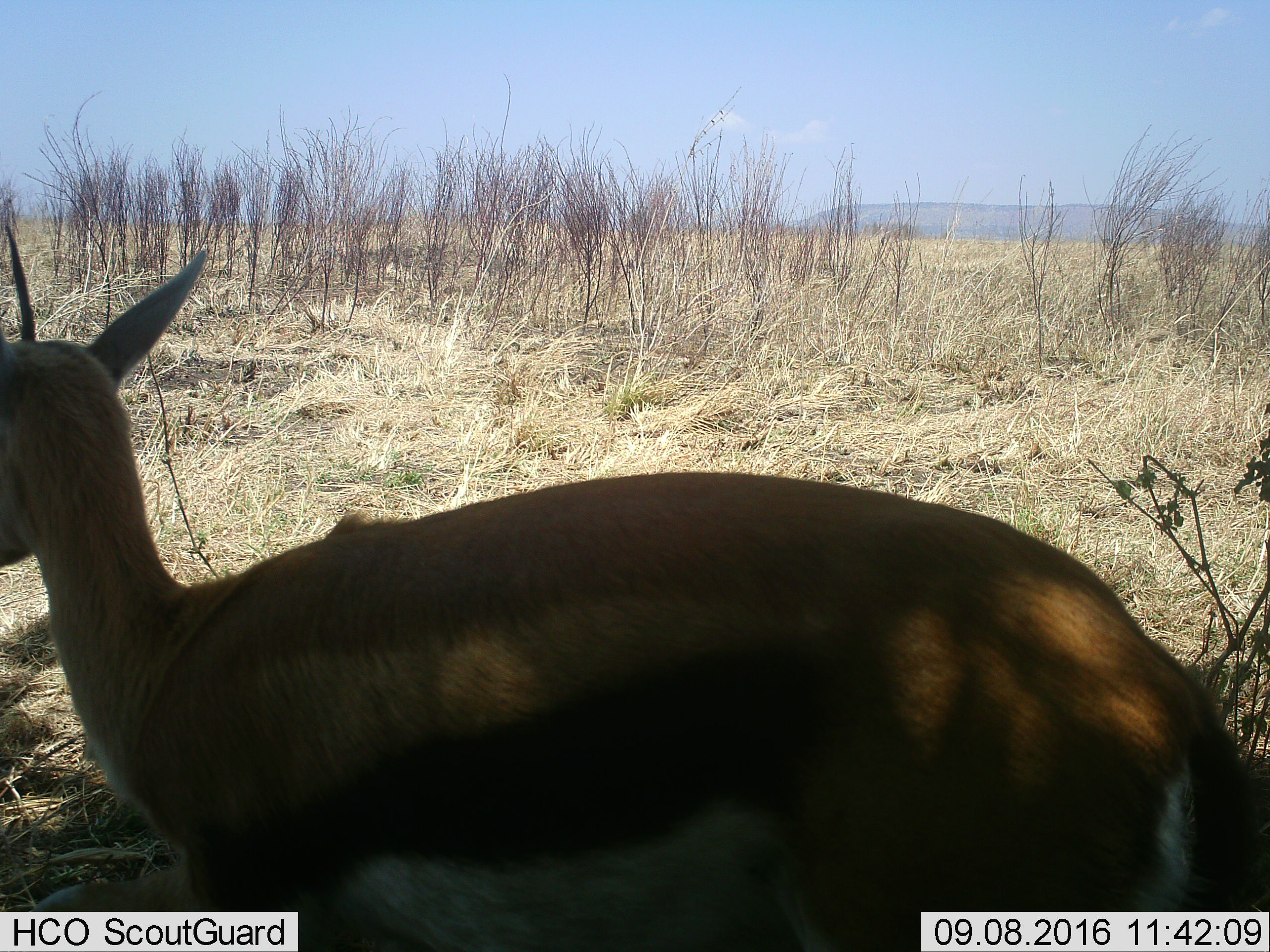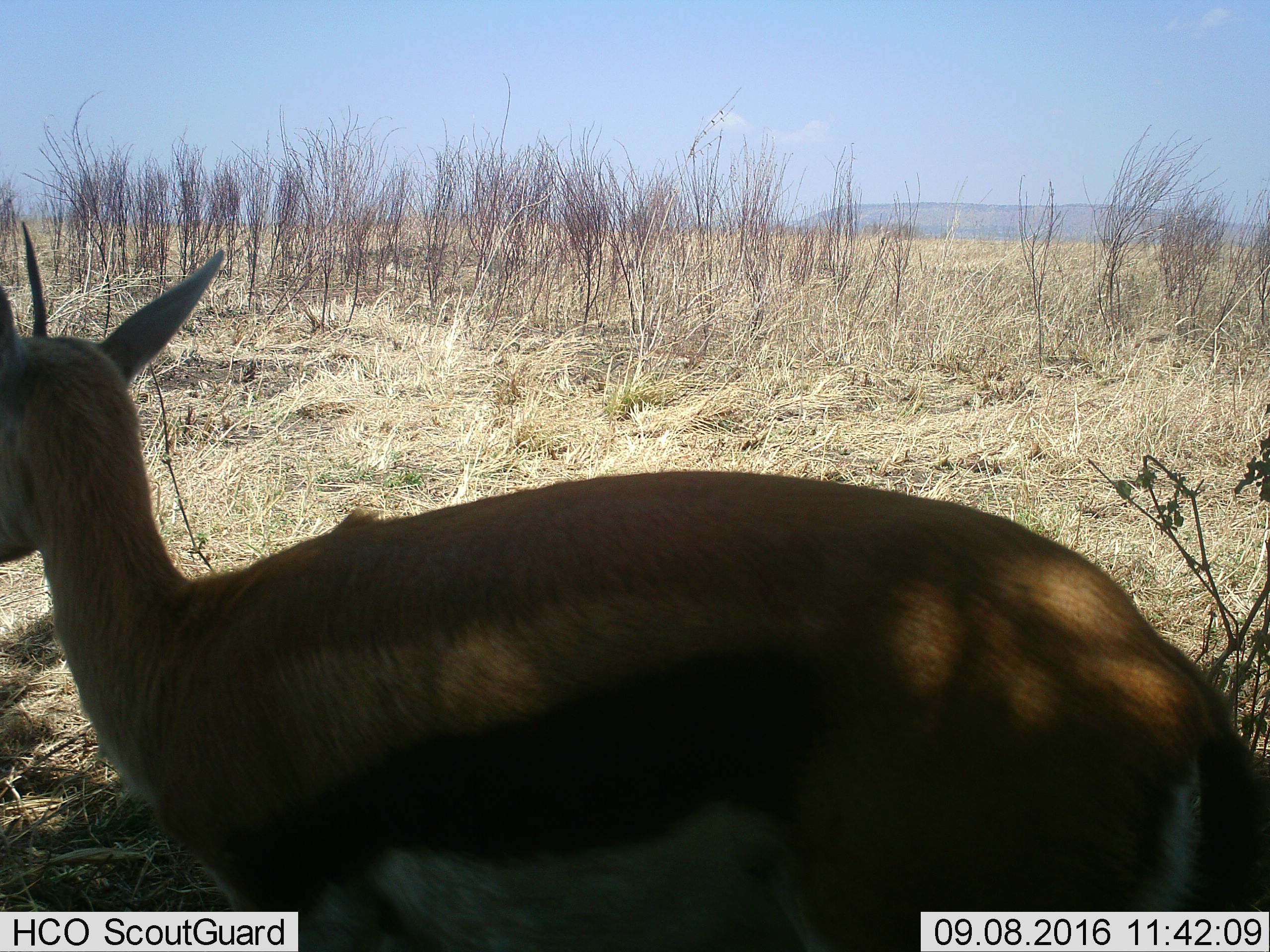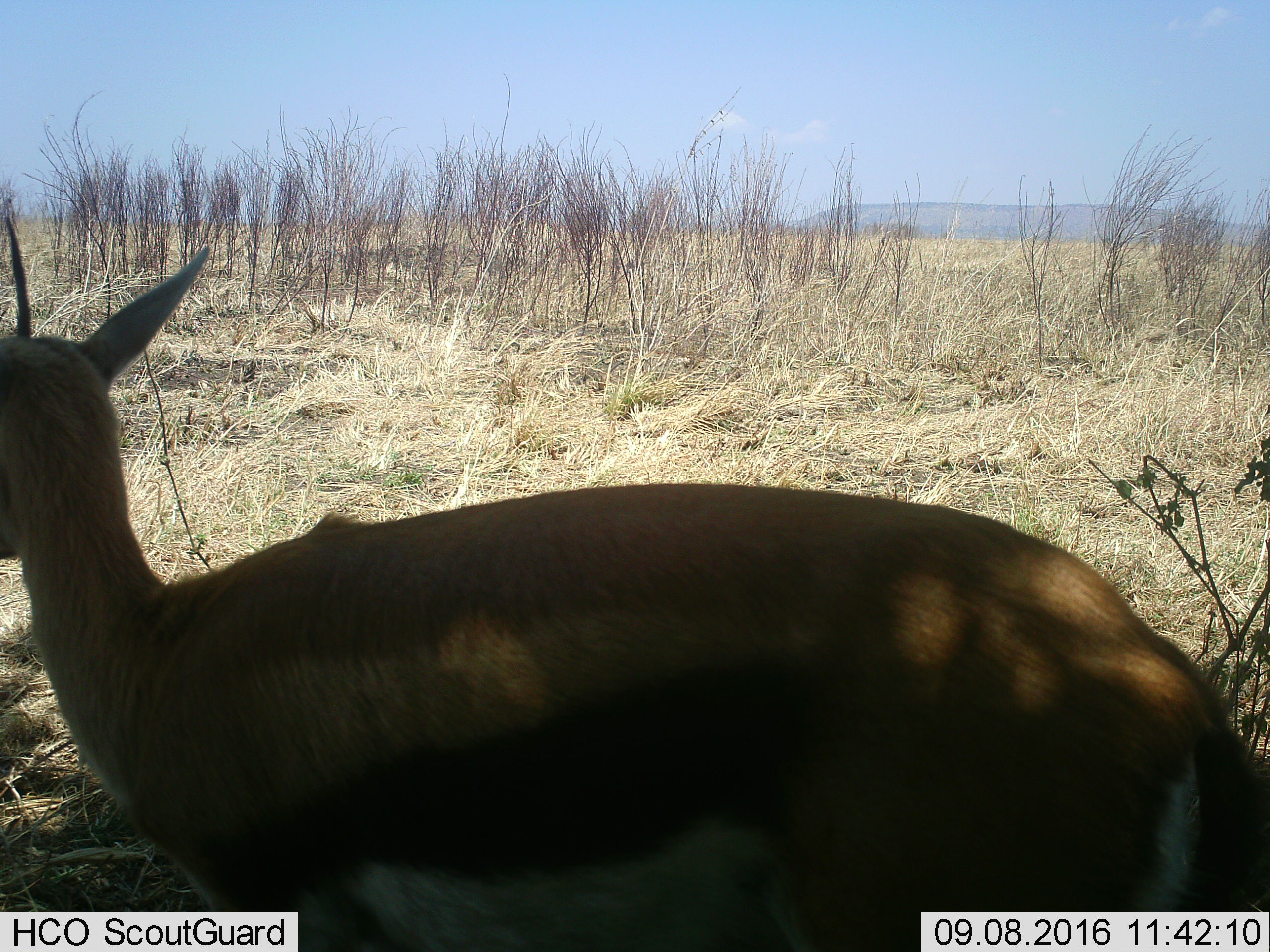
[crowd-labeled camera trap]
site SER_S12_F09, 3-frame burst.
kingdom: Animalia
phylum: Chordata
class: Mammalia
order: Artiodactyla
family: Bovidae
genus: Eudorcas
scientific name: Eudorcas thomsonii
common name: thomson's gazelle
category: gazellethomsons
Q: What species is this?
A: Gazellethomsons (thomson's gazelle) (Eudorcas thomsonii).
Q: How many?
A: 1.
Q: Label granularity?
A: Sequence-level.